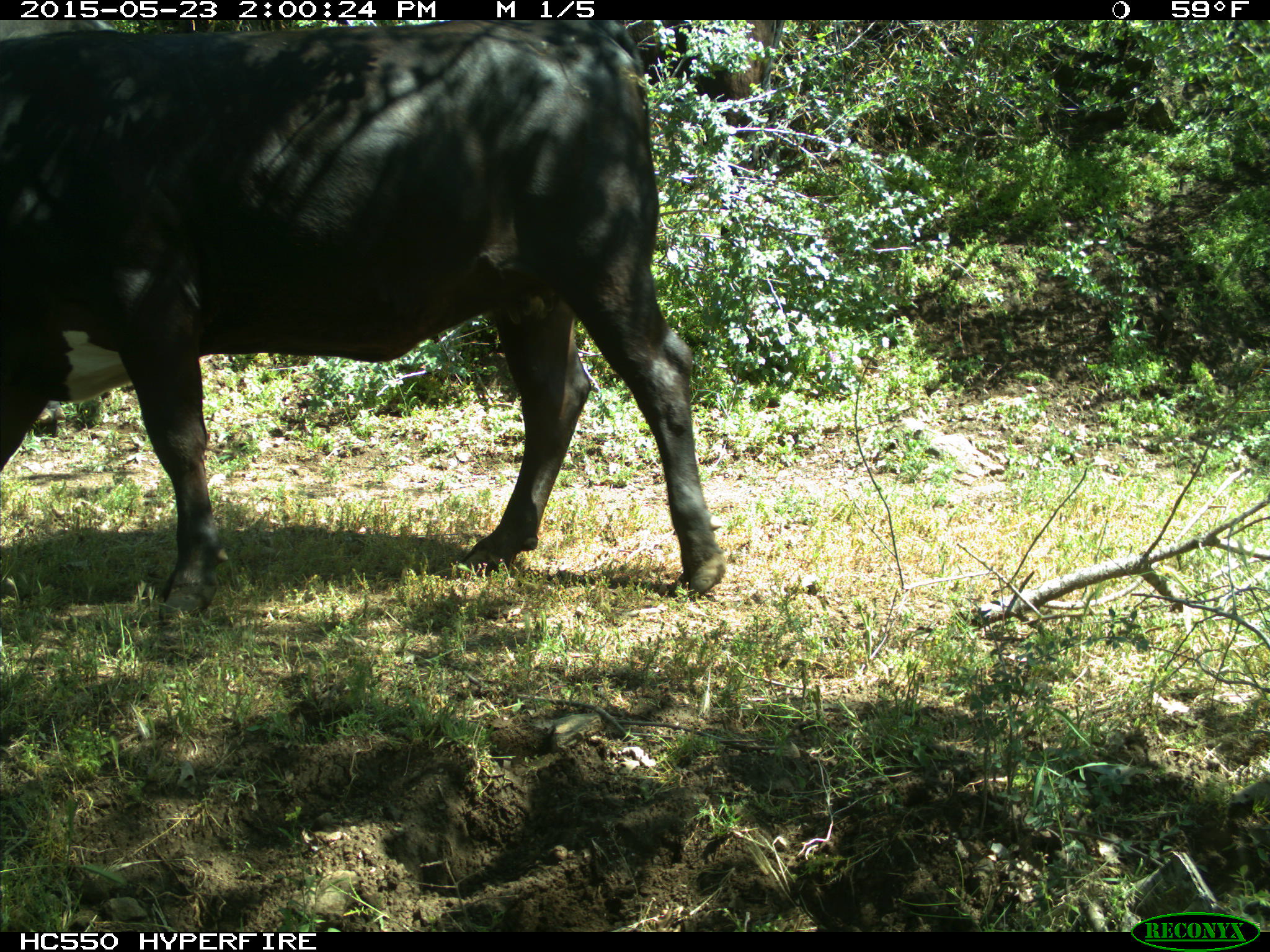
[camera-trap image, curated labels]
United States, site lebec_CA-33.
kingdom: Animalia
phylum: Chordata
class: Mammalia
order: Artiodactyla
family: Bovidae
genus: Bos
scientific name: Bos taurus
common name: domestic cow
Bos taurus (domestic cow).